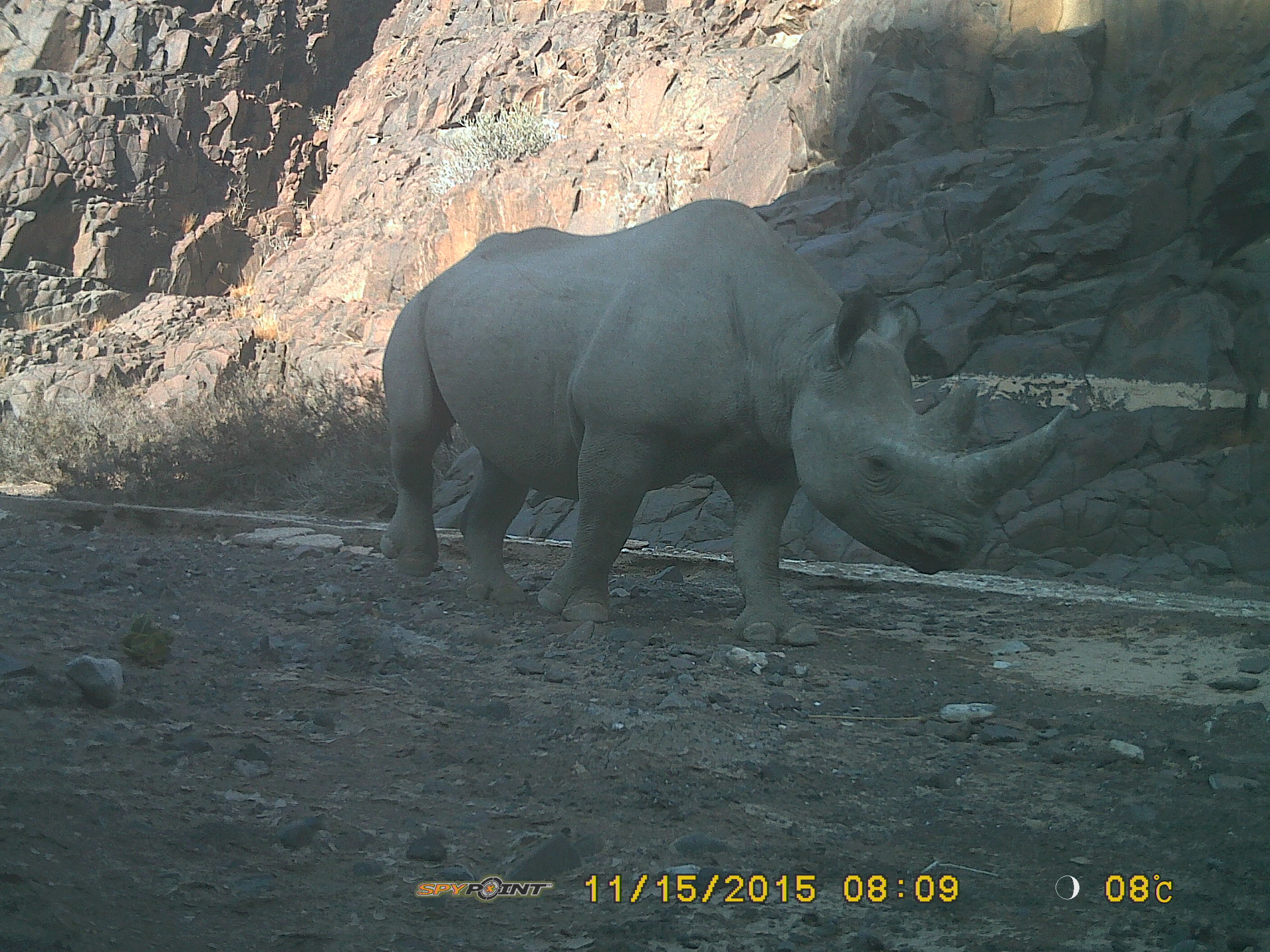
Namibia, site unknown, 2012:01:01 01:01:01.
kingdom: Animalia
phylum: Chordata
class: Mammalia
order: Perissodactyla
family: Rhinocerotidae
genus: Diceros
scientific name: Diceros bicornis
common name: black rhinoceros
Diceros bicornis (black rhinoceros).